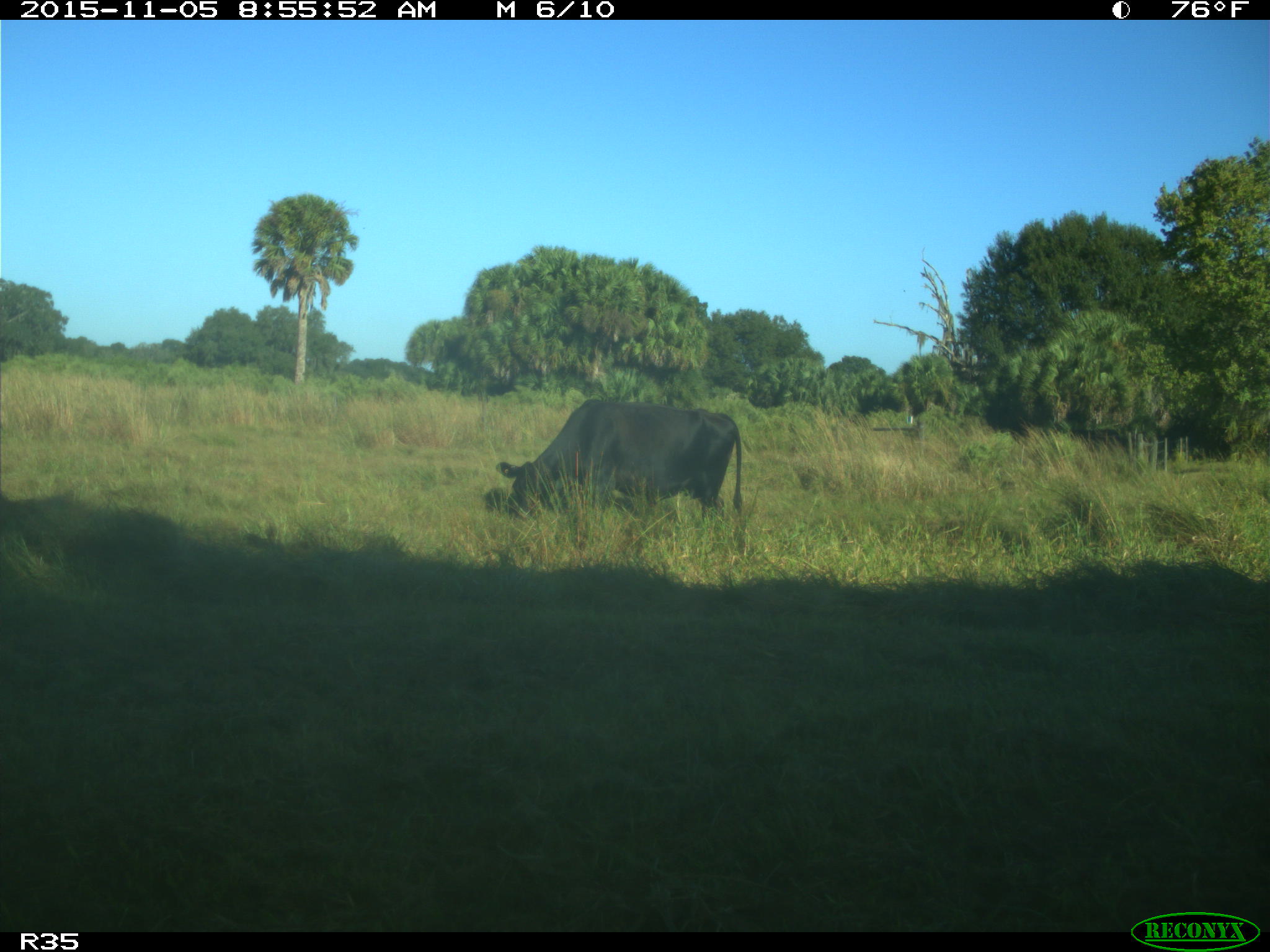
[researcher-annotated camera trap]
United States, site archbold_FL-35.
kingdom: Animalia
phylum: Chordata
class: Mammalia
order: Artiodactyla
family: Bovidae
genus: Bos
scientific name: Bos taurus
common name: domestic cow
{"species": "Bos taurus (domestic cow)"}